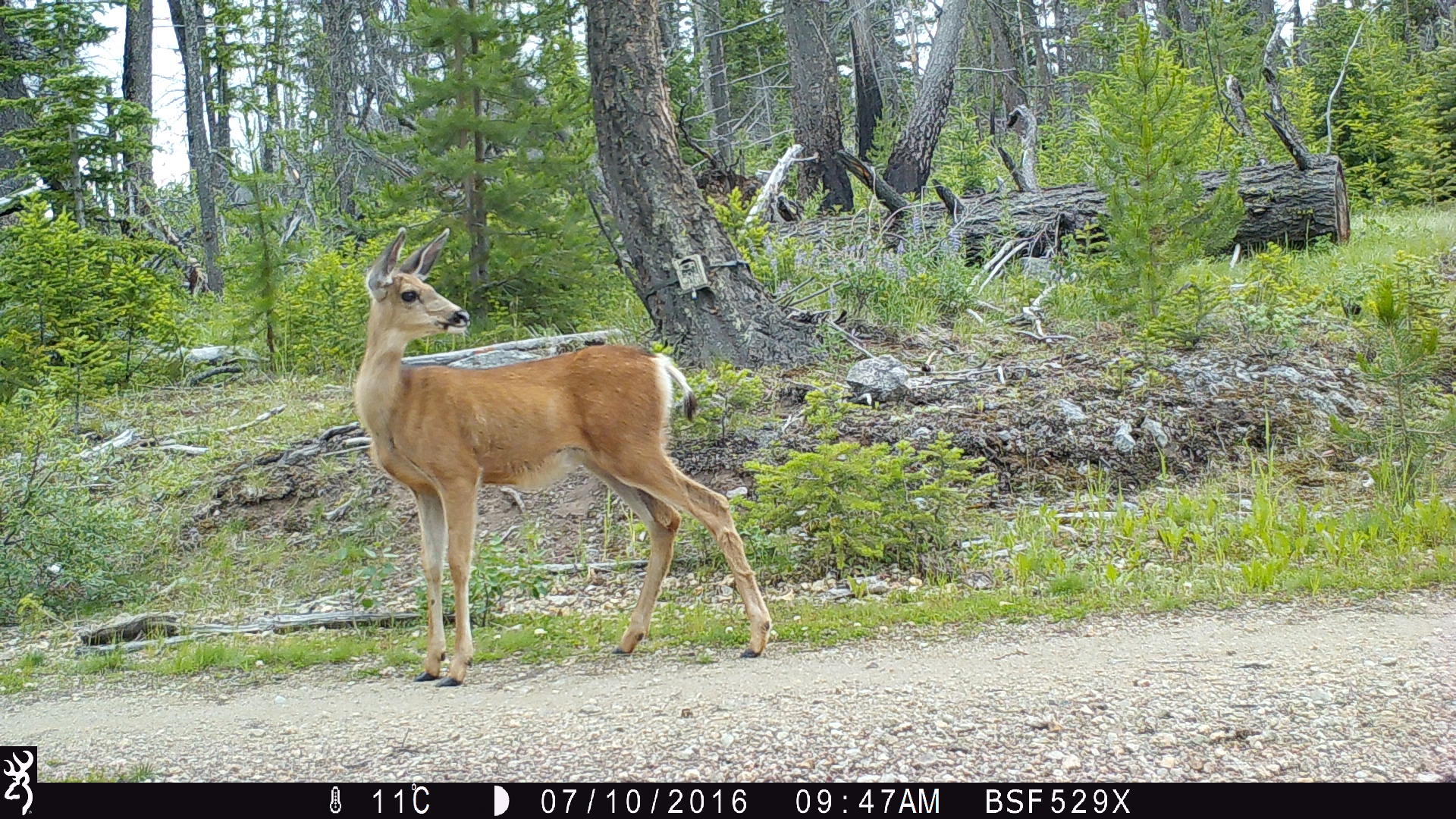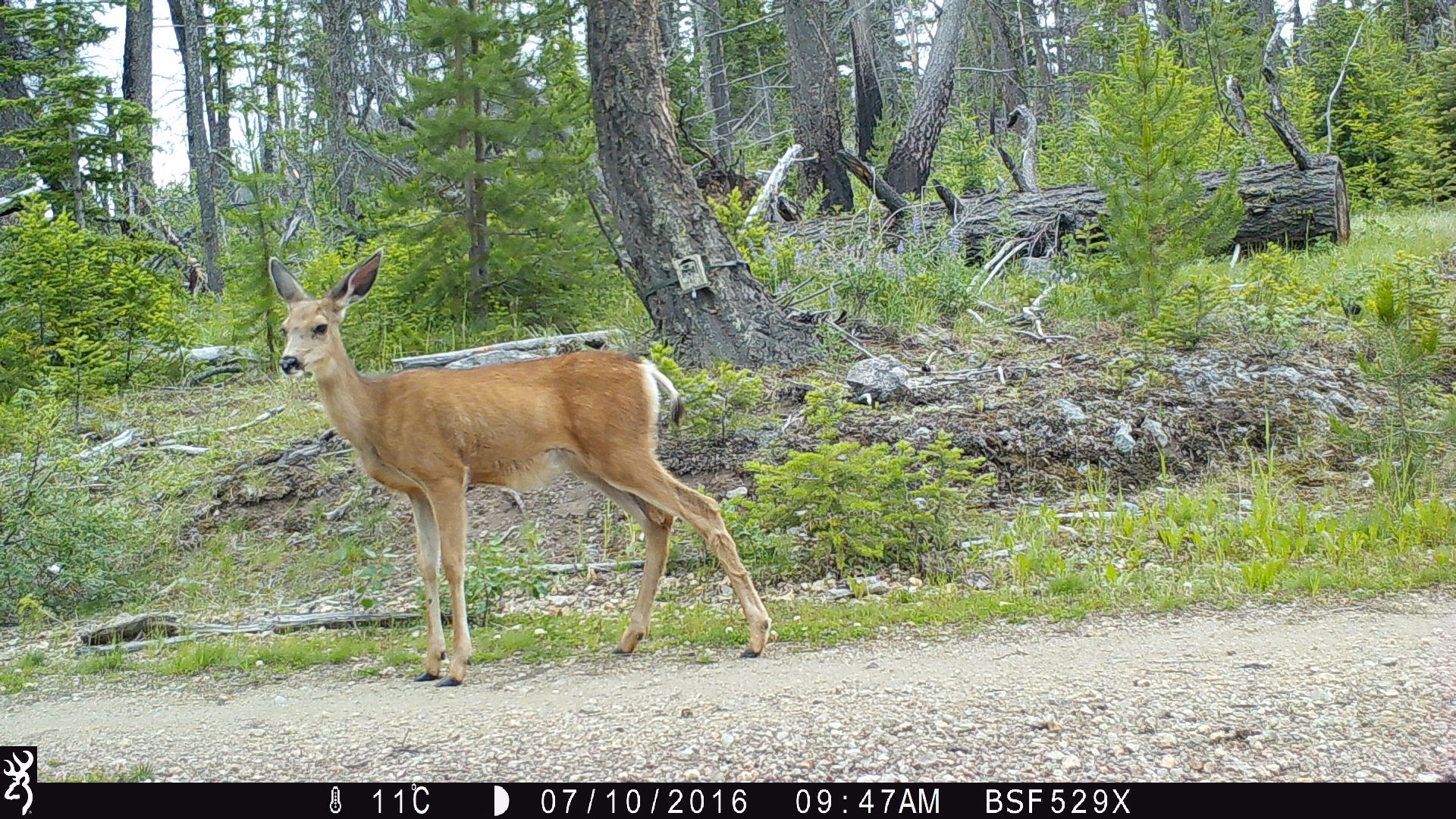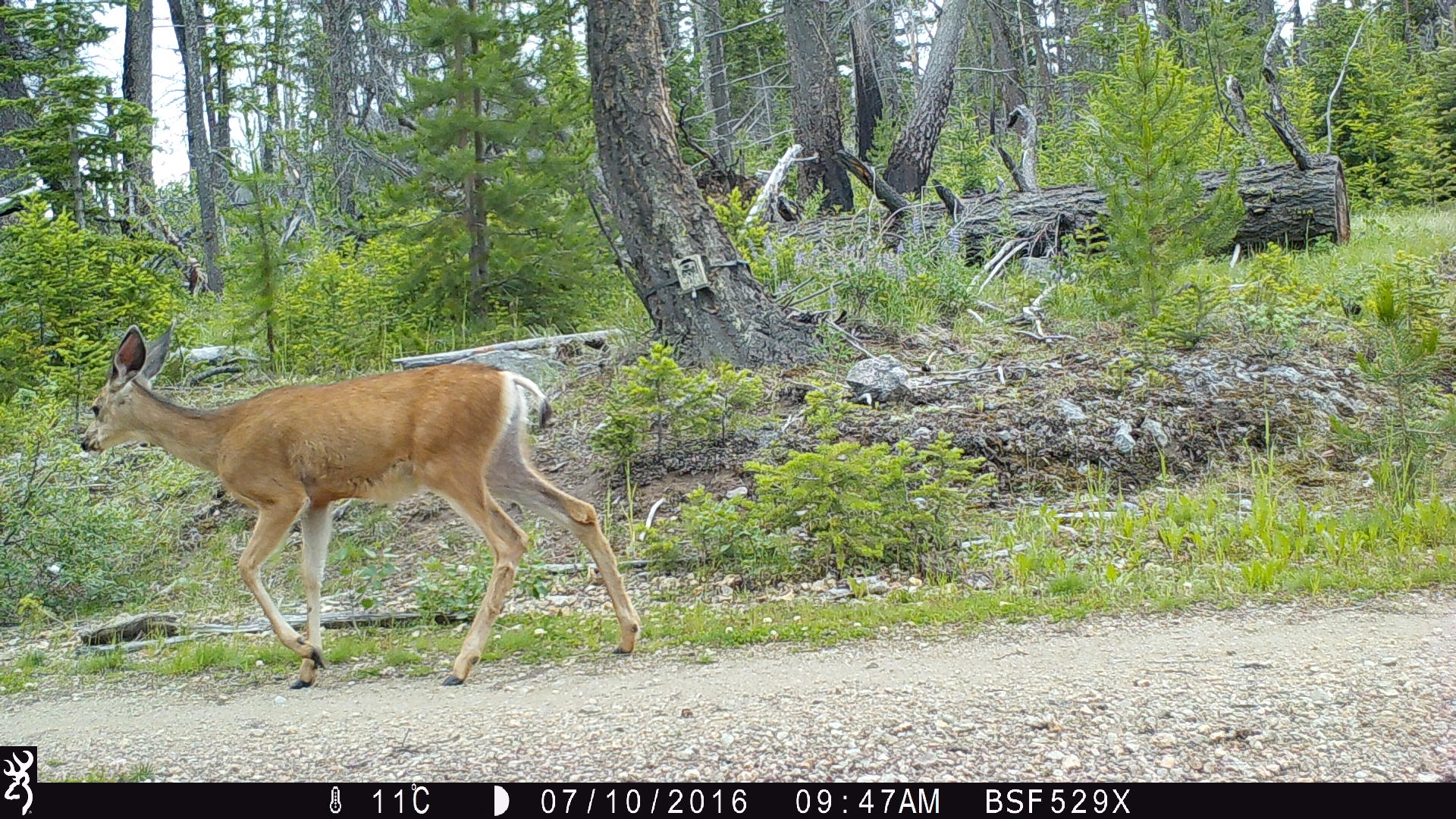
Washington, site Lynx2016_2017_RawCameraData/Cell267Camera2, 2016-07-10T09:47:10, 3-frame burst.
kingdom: Animalia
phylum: Chordata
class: Mammalia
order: Artiodactyla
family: Cervidae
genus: Odocoileus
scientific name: Odocoileus hemionus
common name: mule deer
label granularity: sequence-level